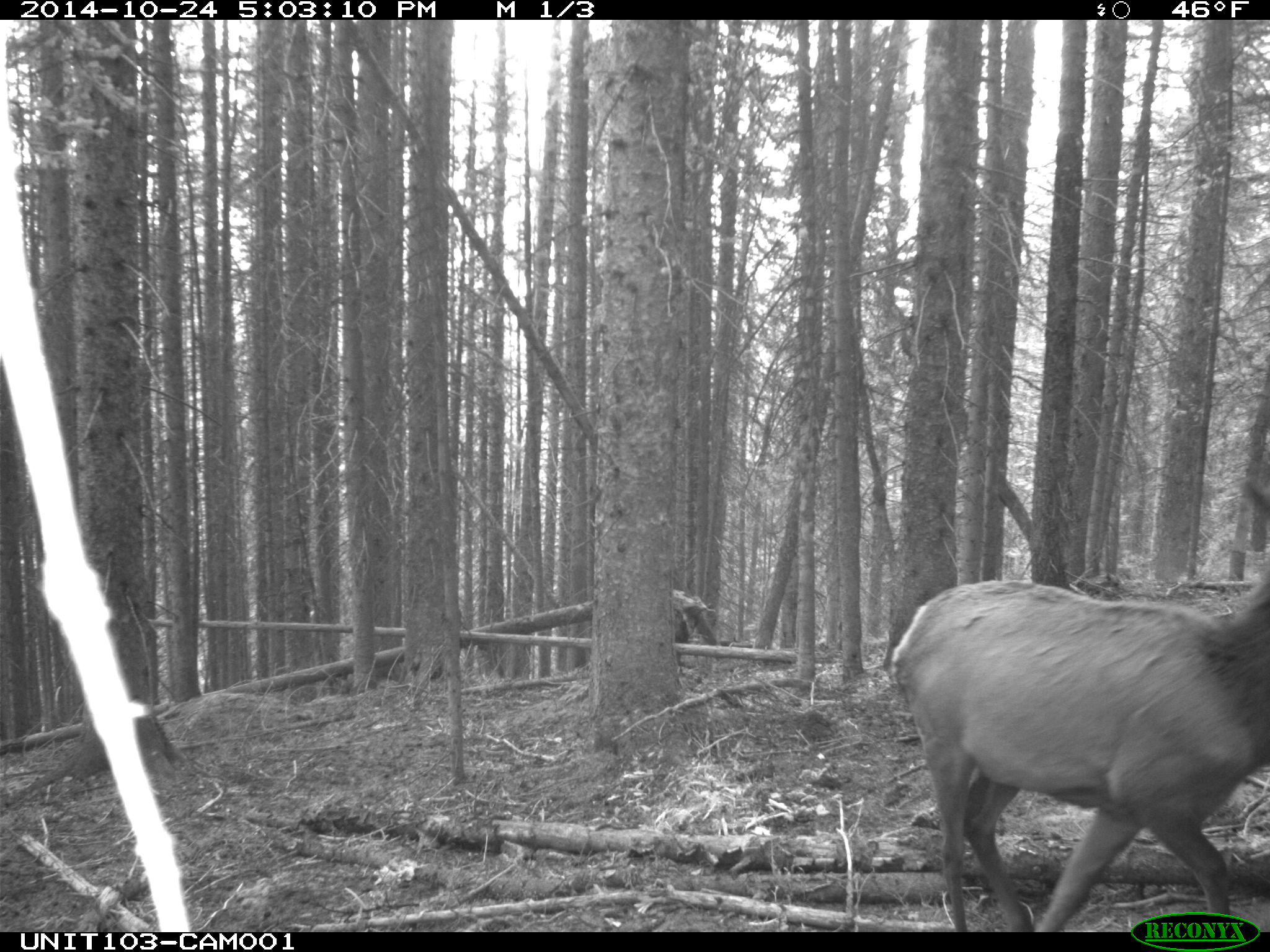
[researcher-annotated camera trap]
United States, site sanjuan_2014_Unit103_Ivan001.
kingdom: Animalia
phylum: Chordata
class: Mammalia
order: Artiodactyla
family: Cervidae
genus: Cervus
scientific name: Cervus elaphus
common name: red deer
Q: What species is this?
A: Cervus elaphus (red deer).